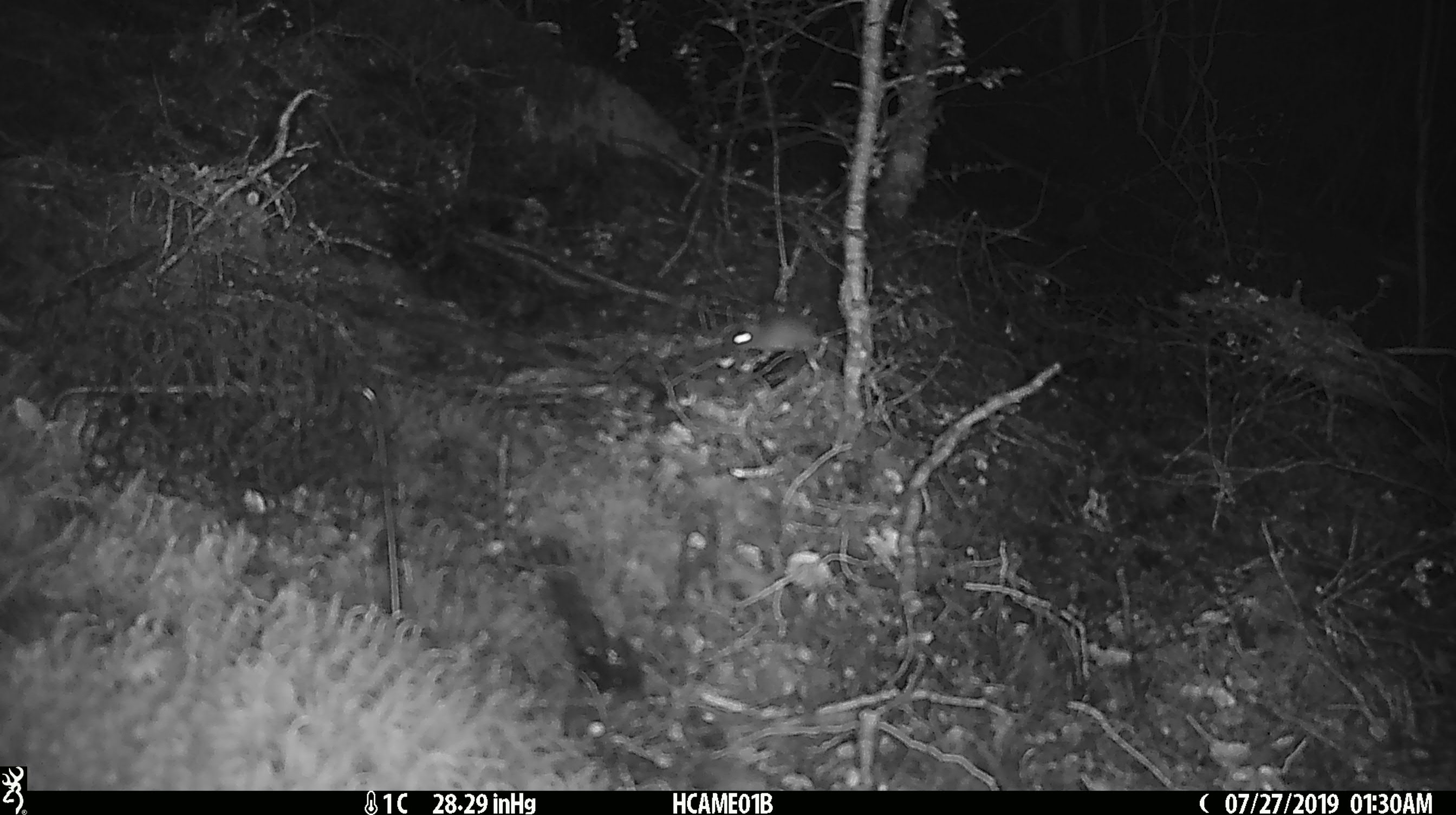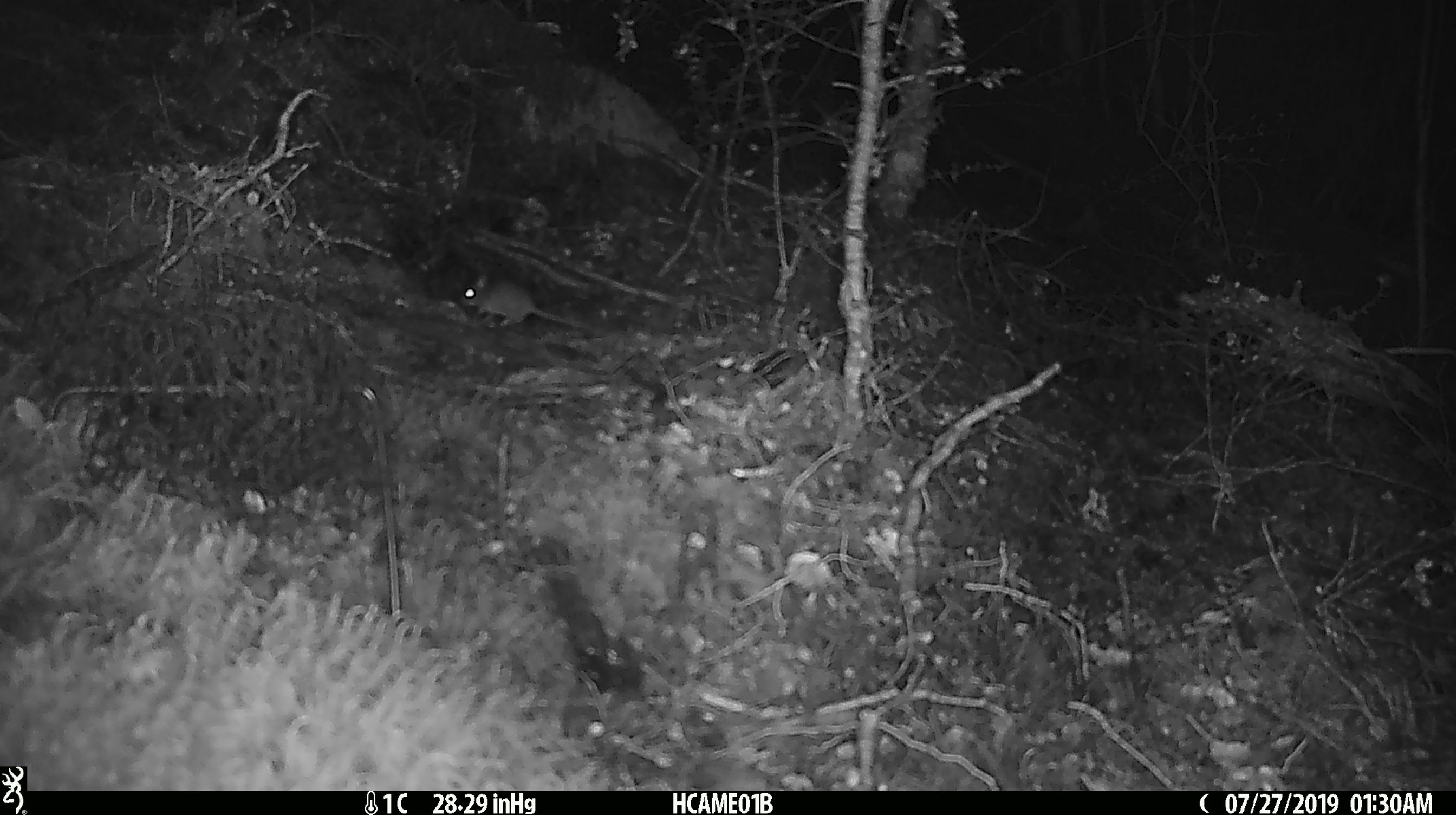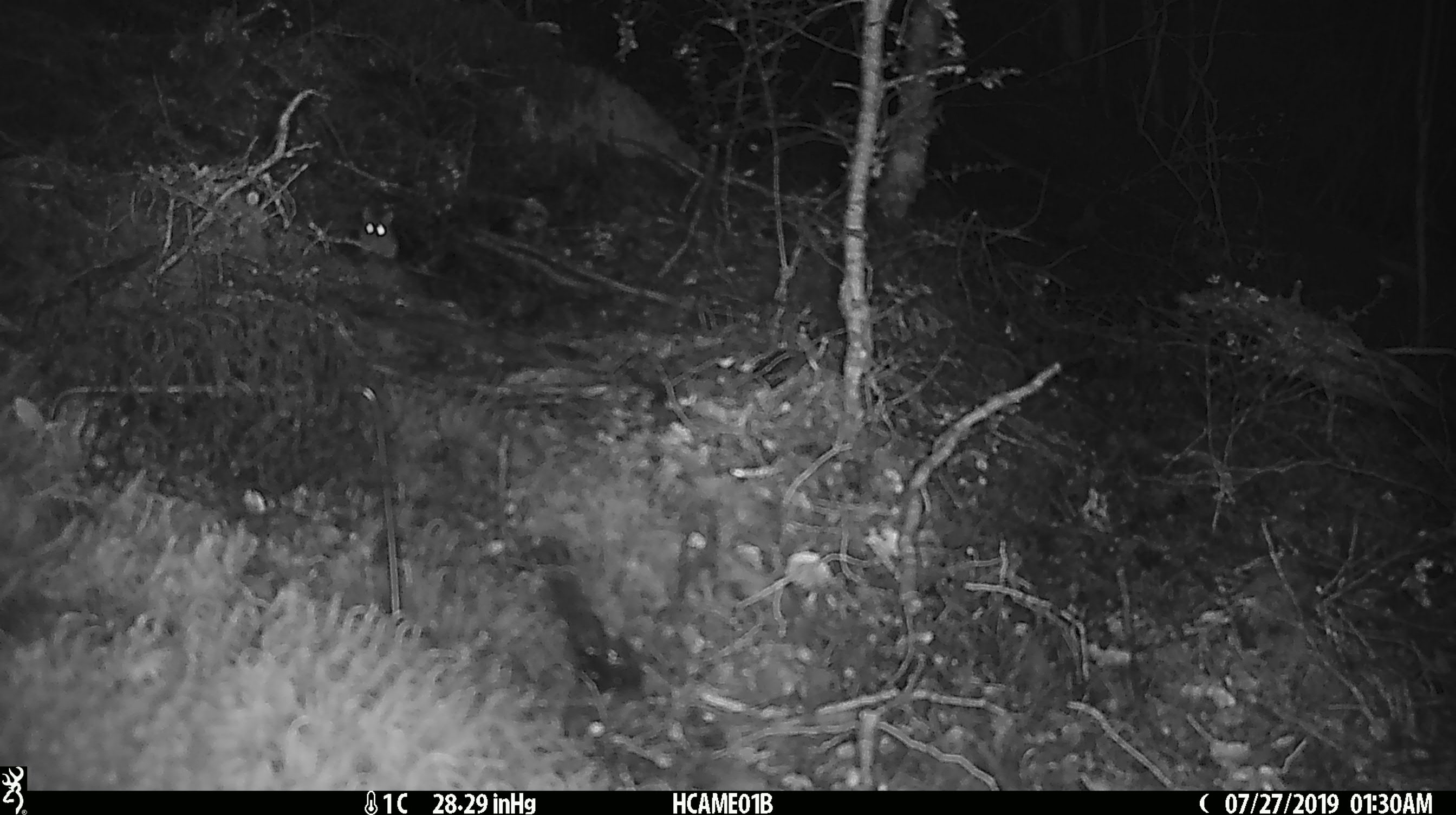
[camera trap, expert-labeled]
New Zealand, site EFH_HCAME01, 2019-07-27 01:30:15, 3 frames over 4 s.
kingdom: Animalia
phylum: Chordata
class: Mammalia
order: Rodentia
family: Muridae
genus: Mus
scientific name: Mus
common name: mouse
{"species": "mouse (Mus)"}